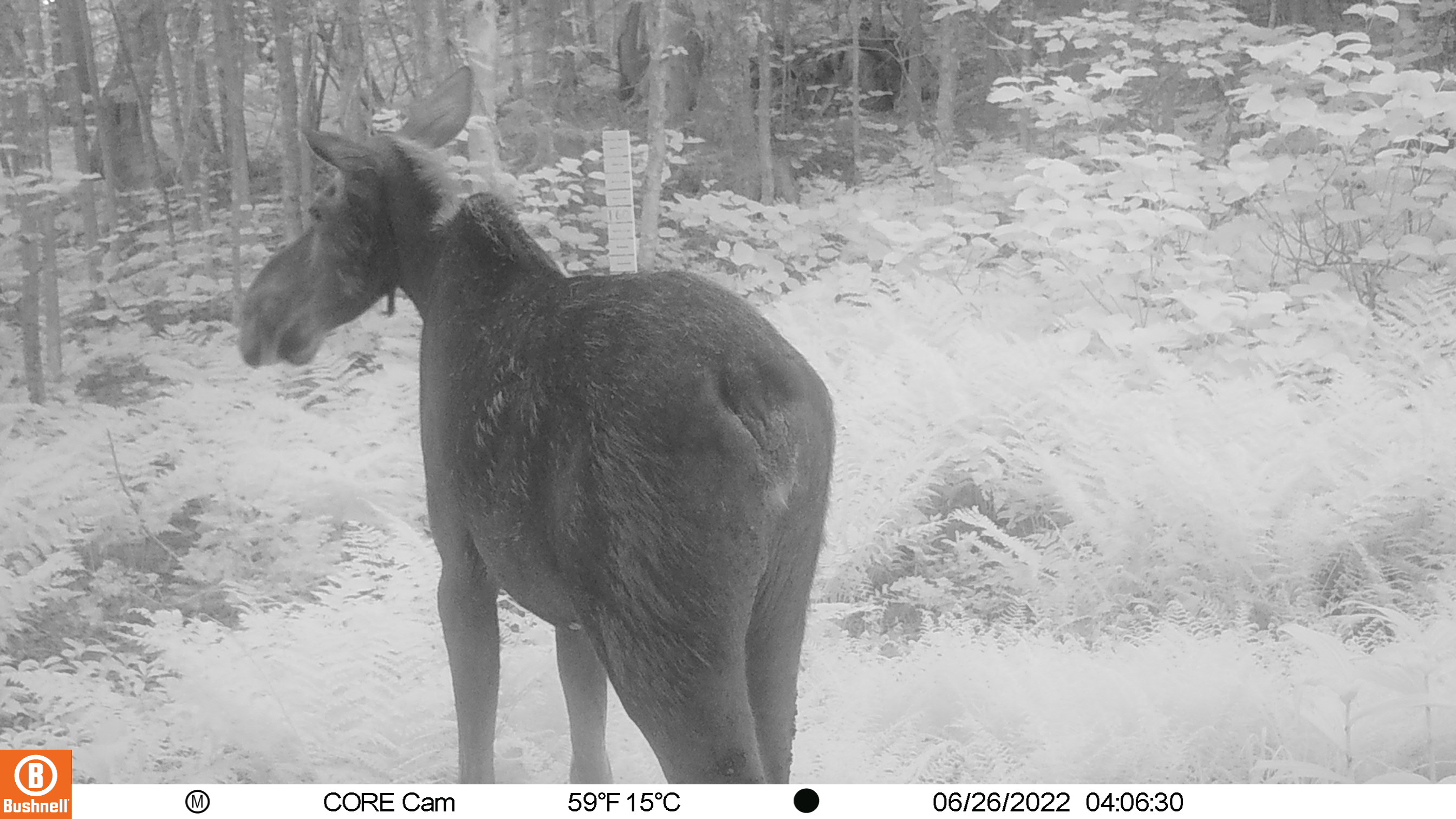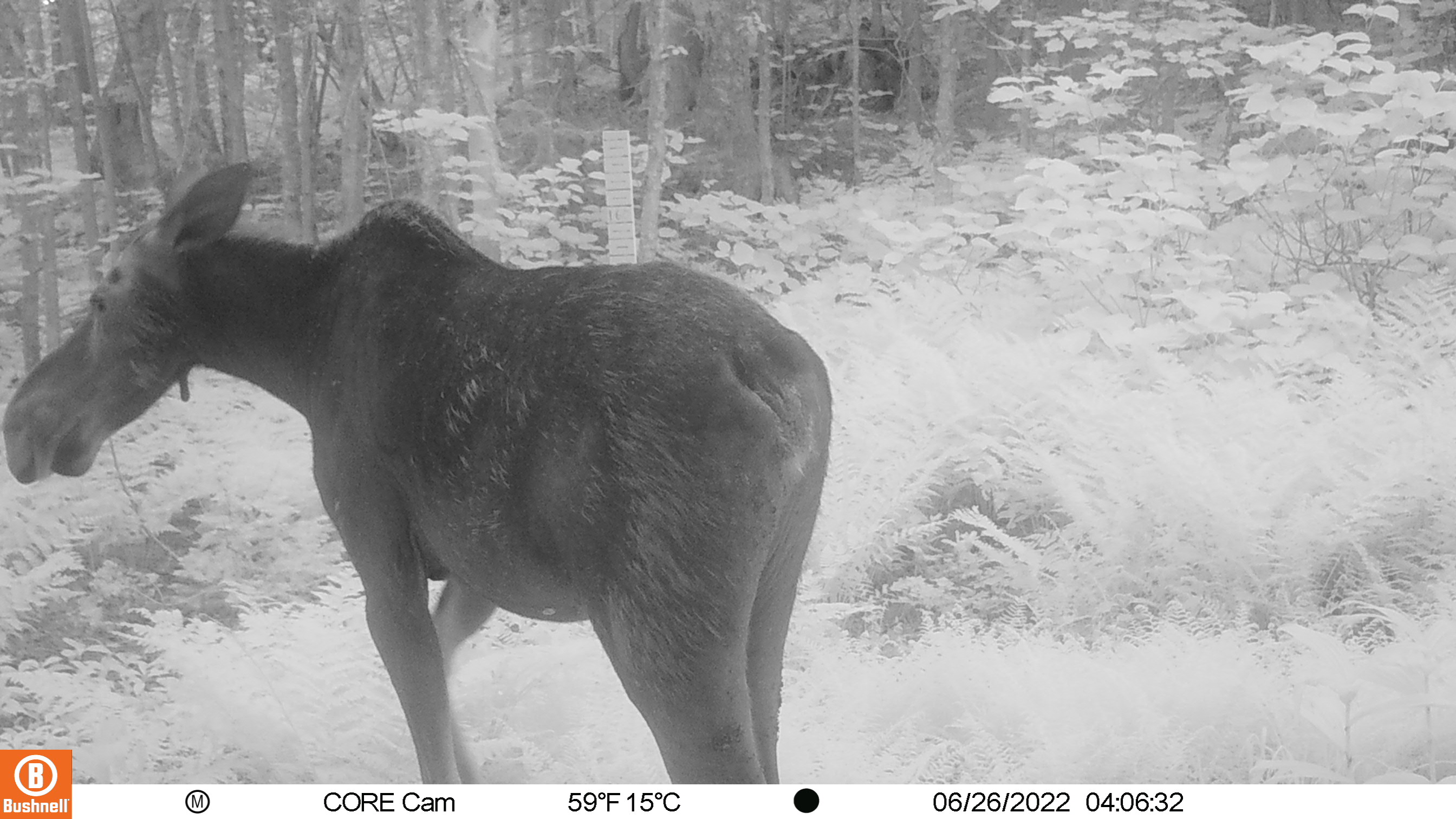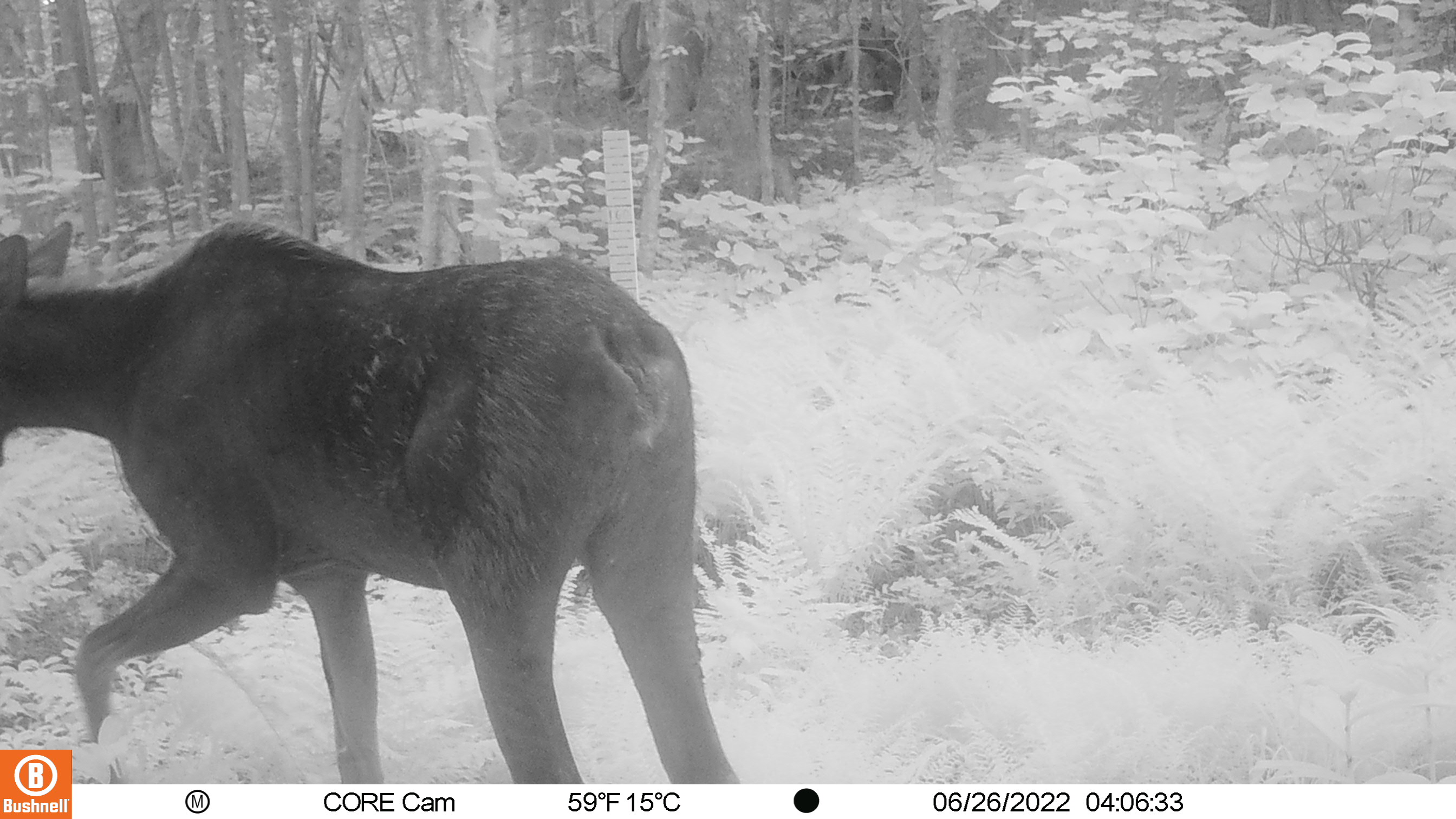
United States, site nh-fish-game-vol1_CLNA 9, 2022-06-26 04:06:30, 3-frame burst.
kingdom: Animalia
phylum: Chordata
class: Mammalia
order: Artiodactyla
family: Cervidae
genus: Alces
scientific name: Alces alces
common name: moose